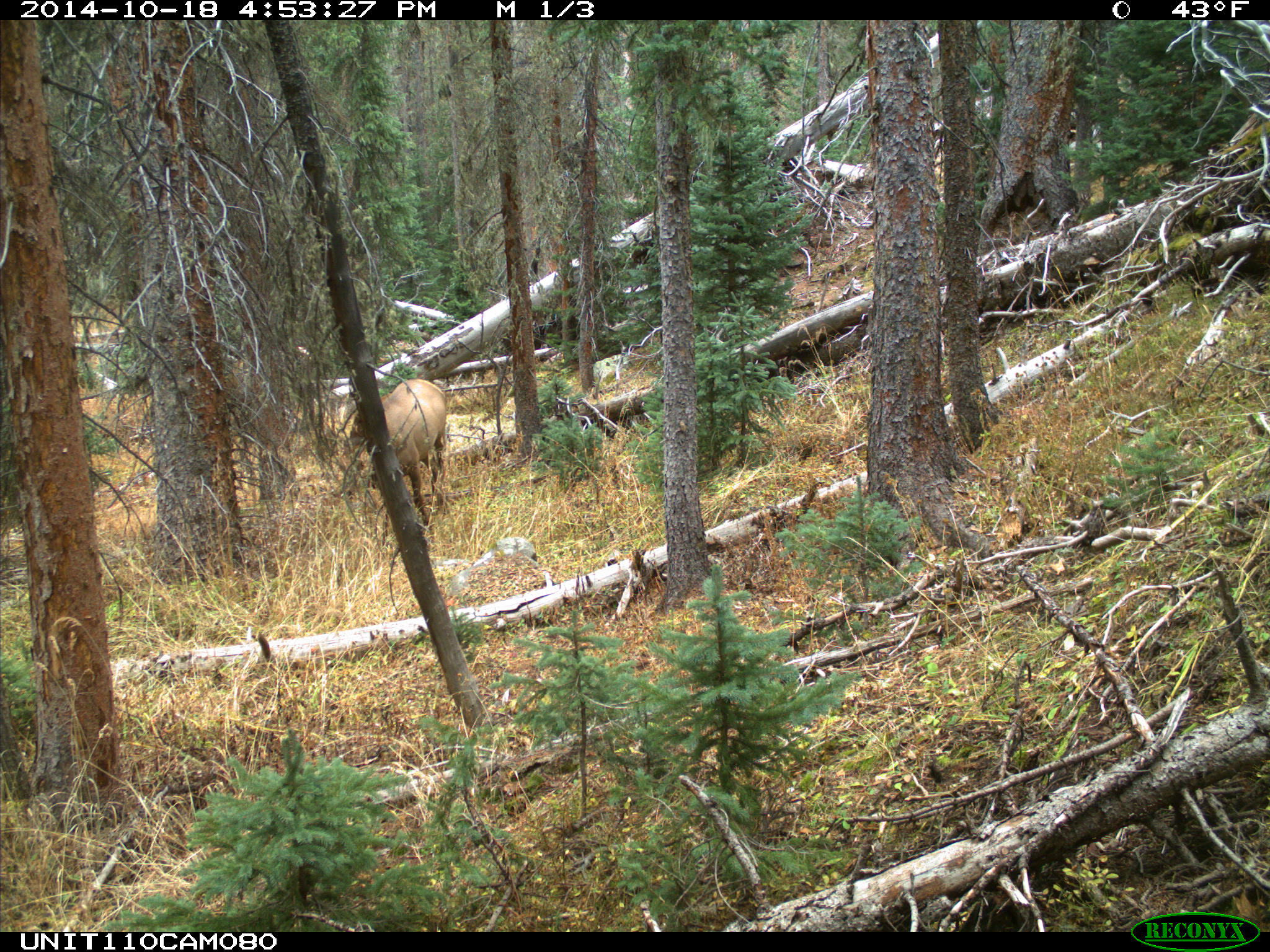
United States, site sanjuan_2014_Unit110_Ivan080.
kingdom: Animalia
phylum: Chordata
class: Mammalia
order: Artiodactyla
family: Cervidae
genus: Cervus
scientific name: Cervus elaphus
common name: red deer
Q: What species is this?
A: Cervus elaphus (red deer).